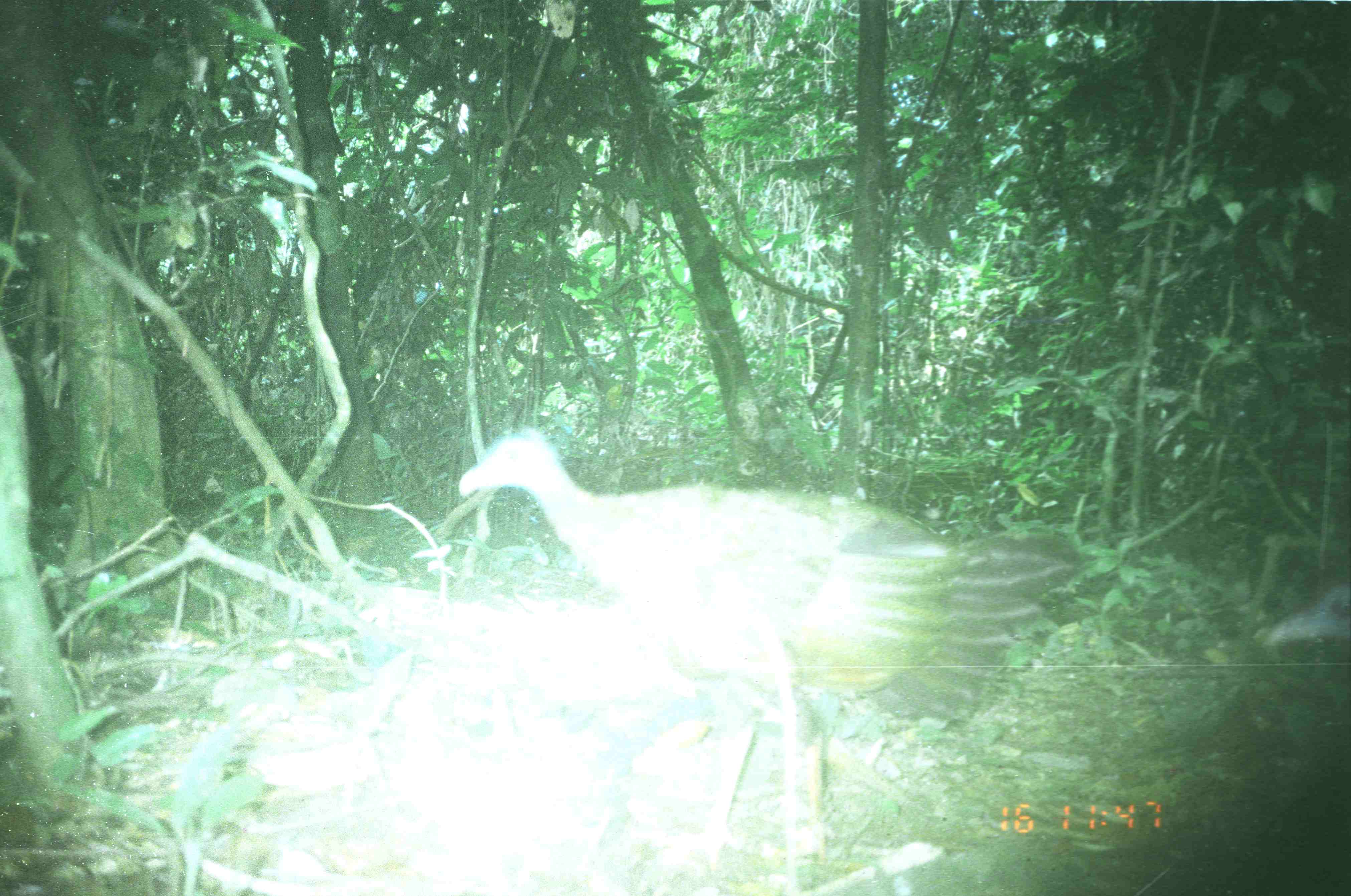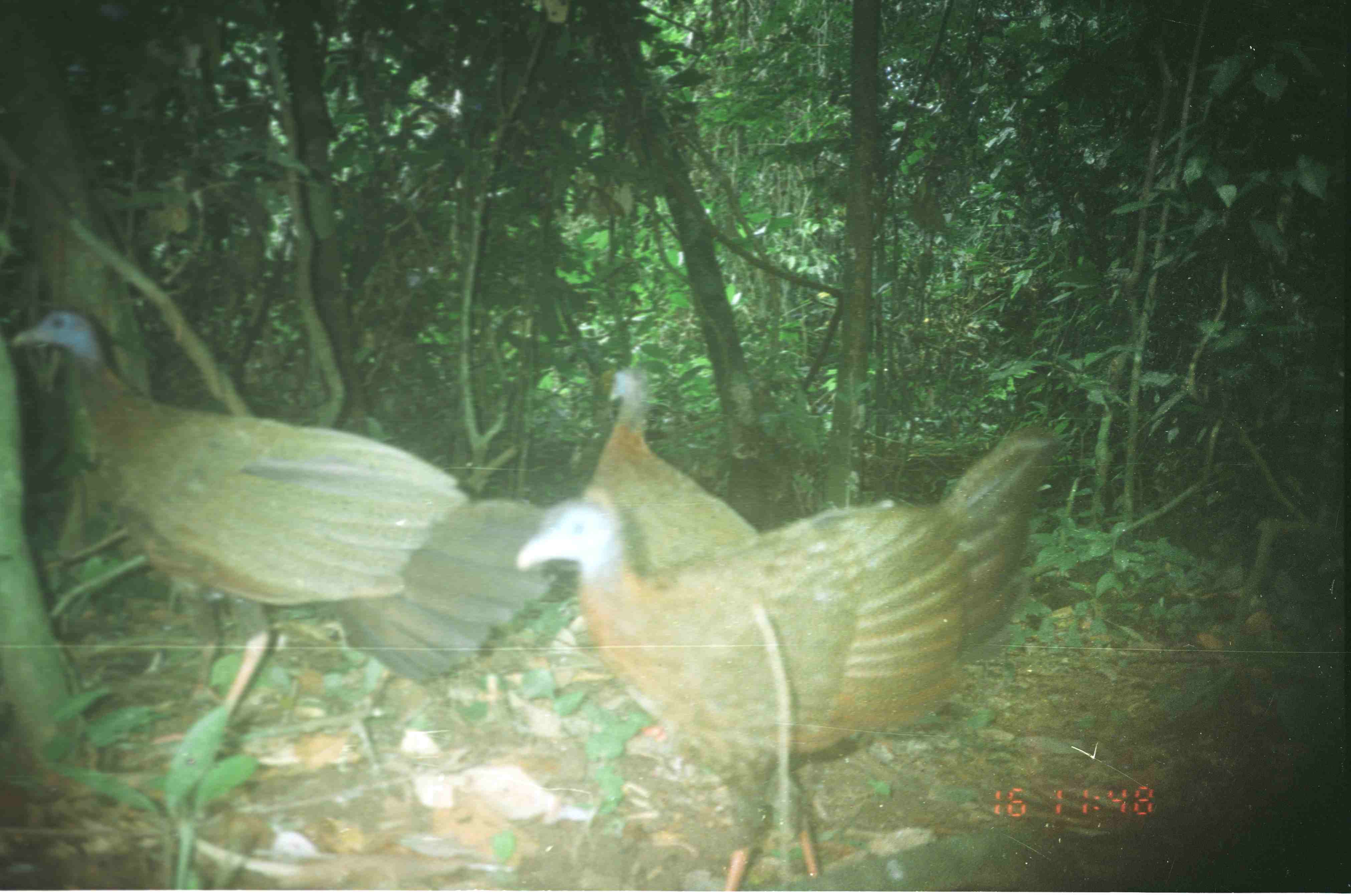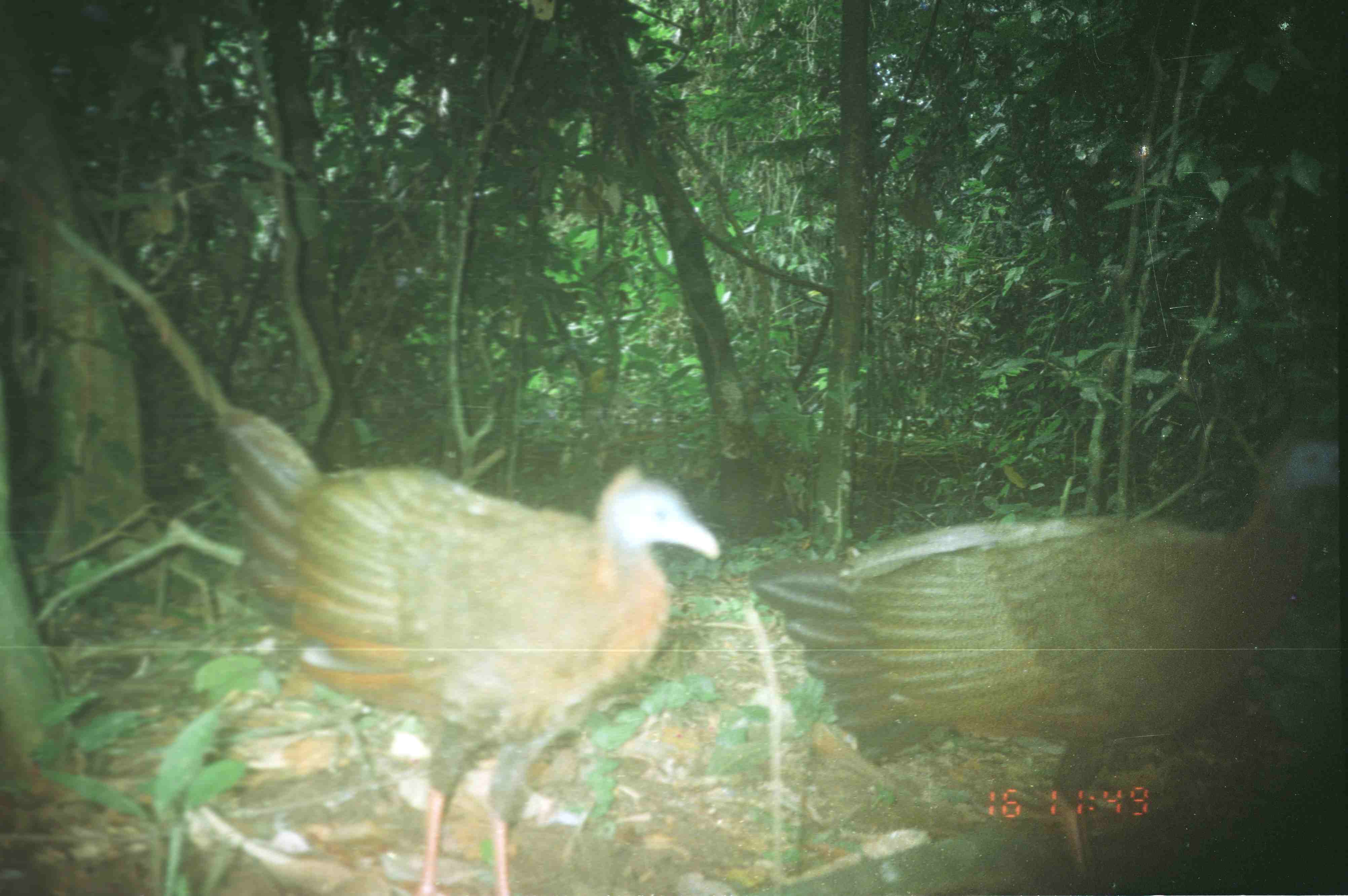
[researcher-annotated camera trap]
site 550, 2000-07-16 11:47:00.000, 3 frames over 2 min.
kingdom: Animalia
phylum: Chordata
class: Aves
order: Galliformes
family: Phasianidae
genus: Argusianus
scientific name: Argusianus argus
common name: great argus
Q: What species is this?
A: Argusianus argus (great argus).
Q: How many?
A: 1.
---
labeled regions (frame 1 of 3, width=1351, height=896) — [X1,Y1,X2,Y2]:
argusianus argus: [457,427,1083,895]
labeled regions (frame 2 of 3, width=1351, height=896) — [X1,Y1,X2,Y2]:
argusianus argus: [513,428,1059,890]; [10,306,555,748]; [584,369,761,578]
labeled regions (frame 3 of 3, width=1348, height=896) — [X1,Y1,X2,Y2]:
argusianus argus: [746,412,1348,895]; [213,408,724,895]